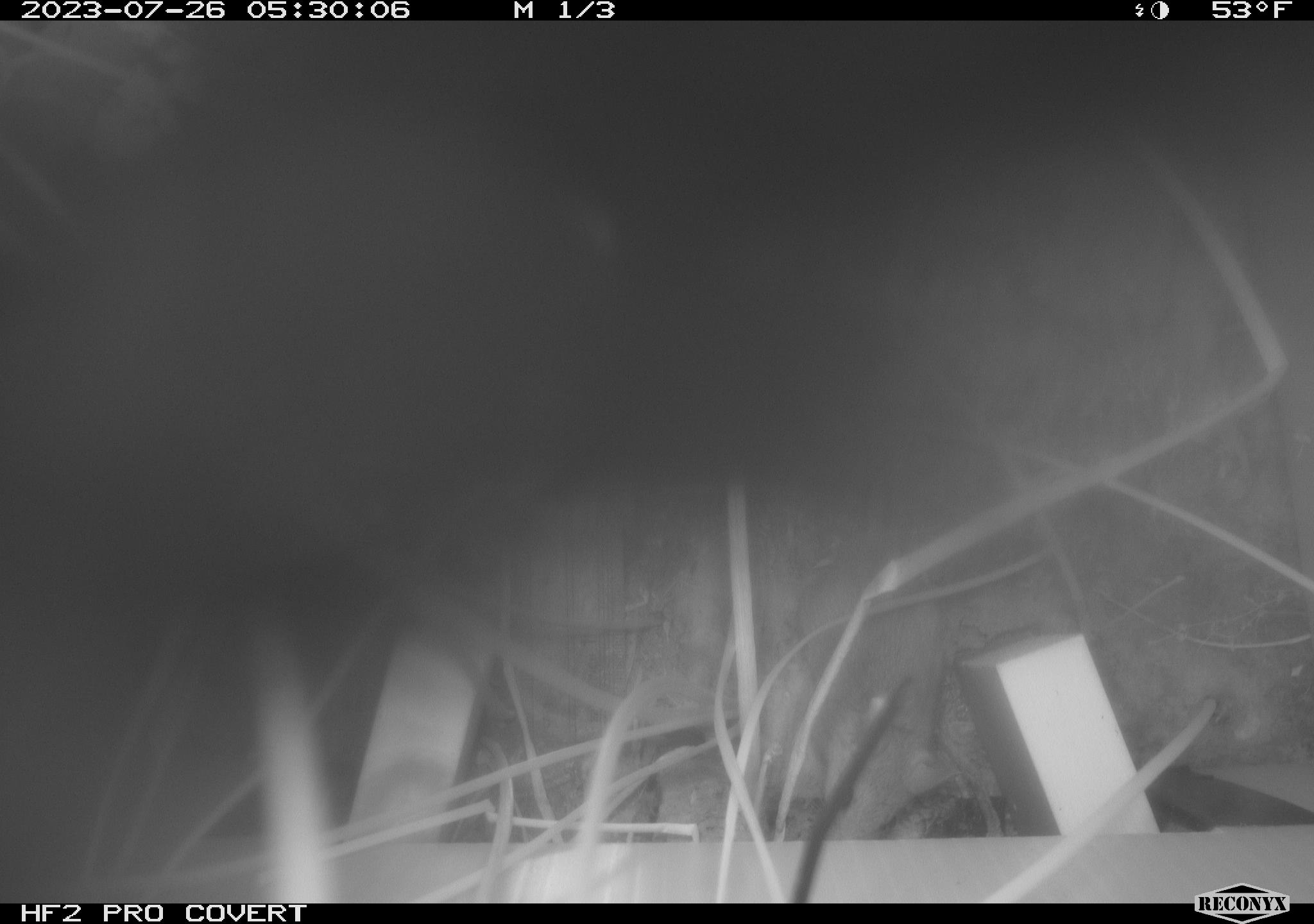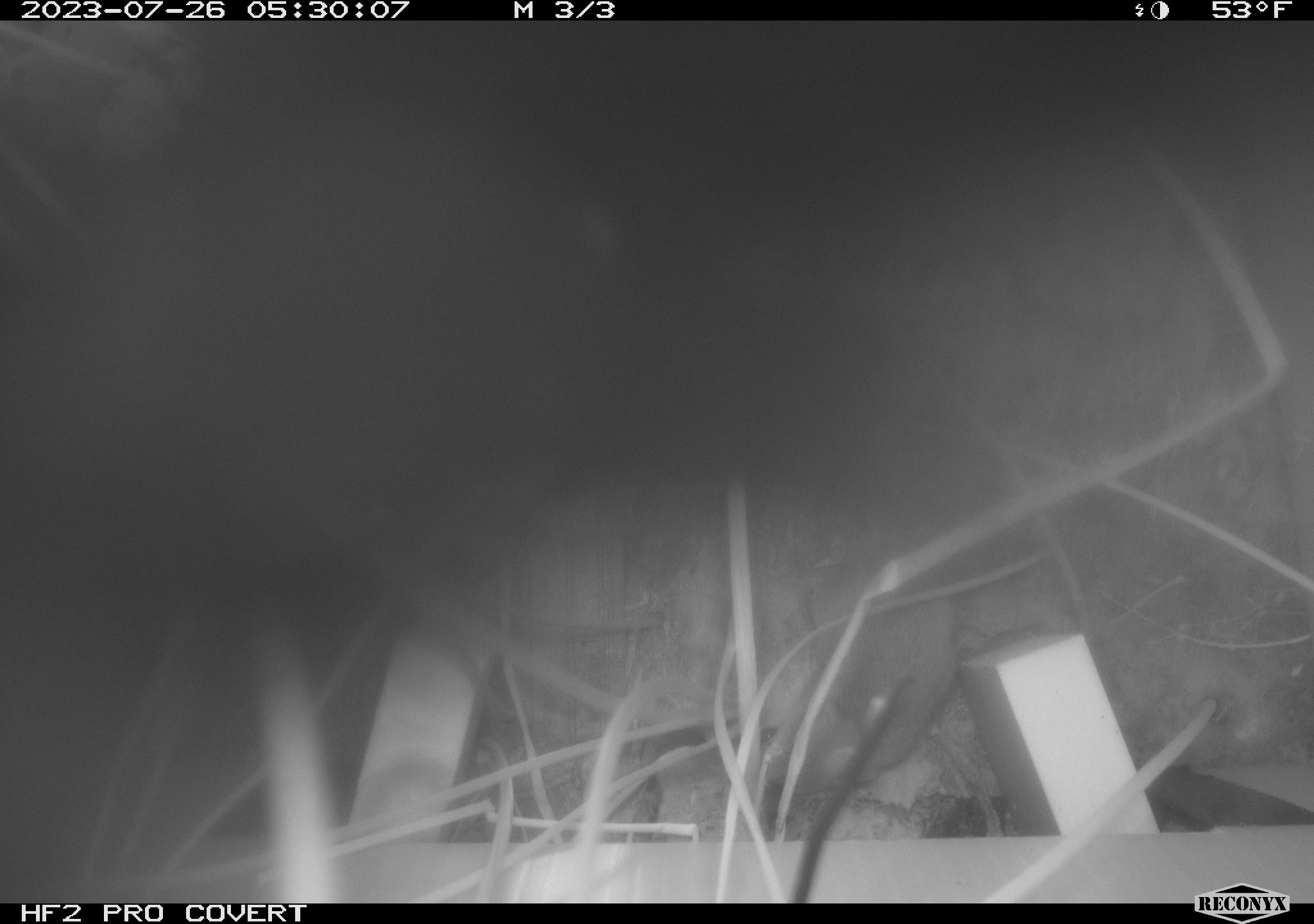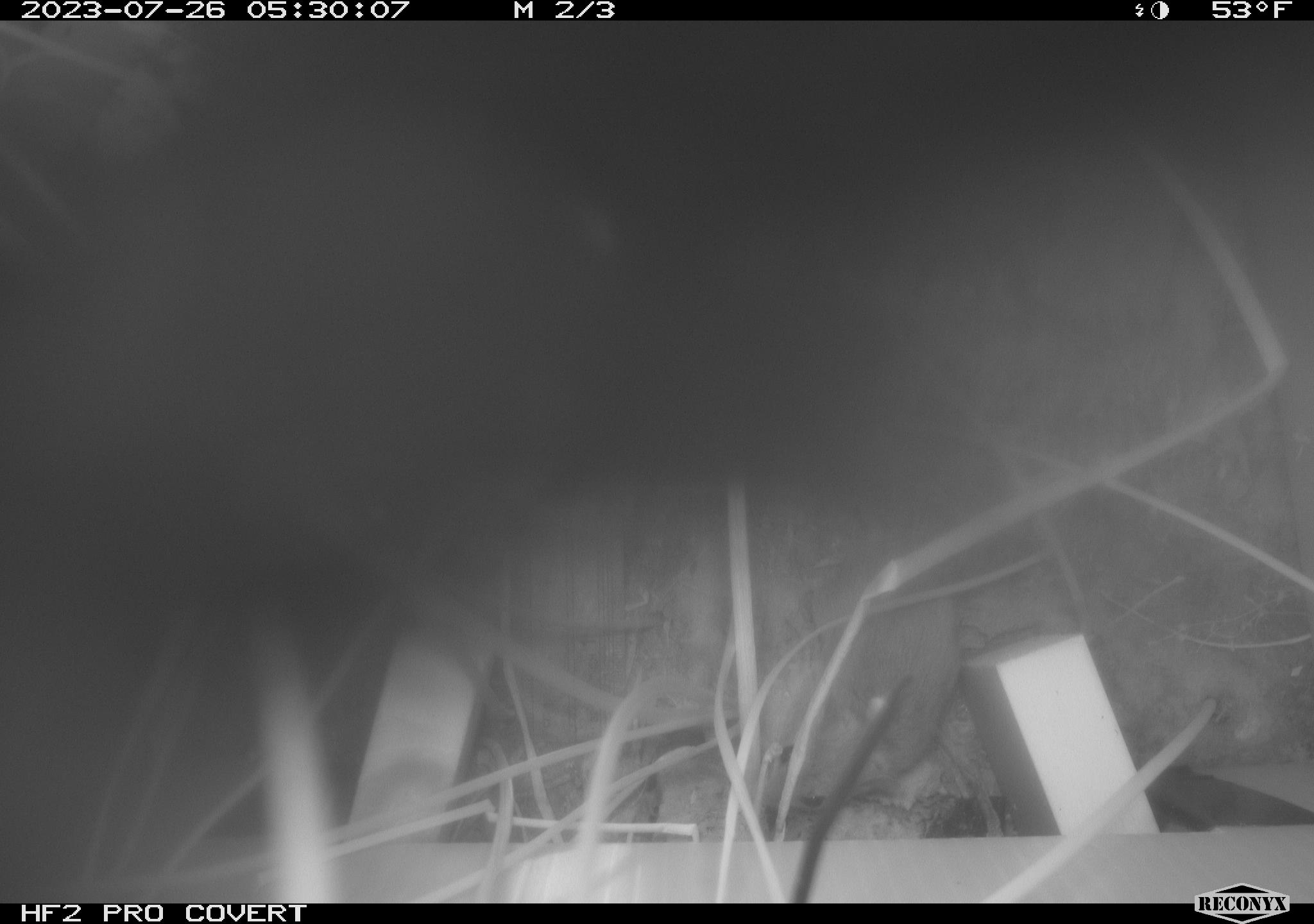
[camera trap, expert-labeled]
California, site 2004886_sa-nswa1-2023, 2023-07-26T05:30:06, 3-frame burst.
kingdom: Animalia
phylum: Chordata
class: Mammalia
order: Rodentia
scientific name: Rodentia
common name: rodent